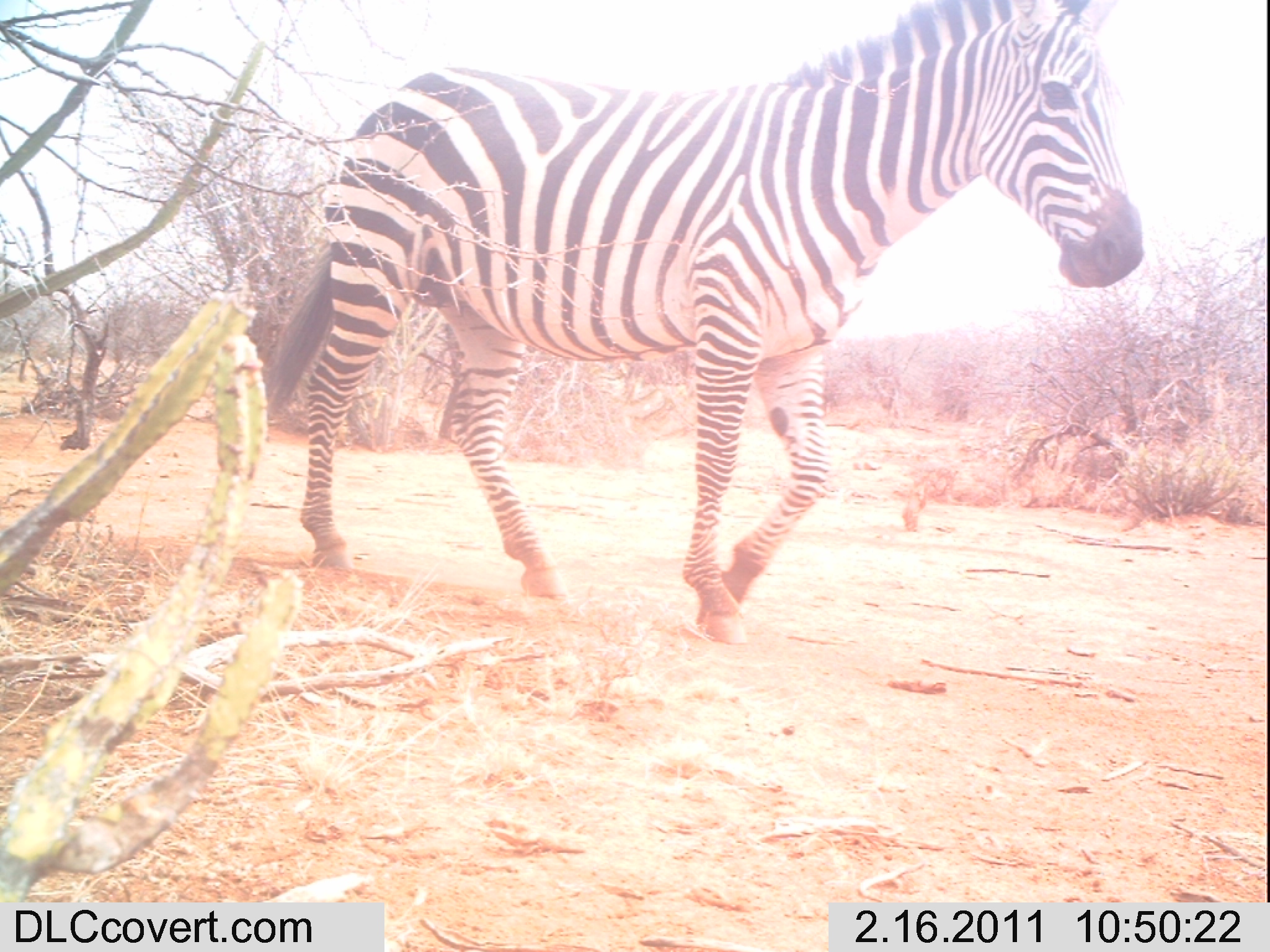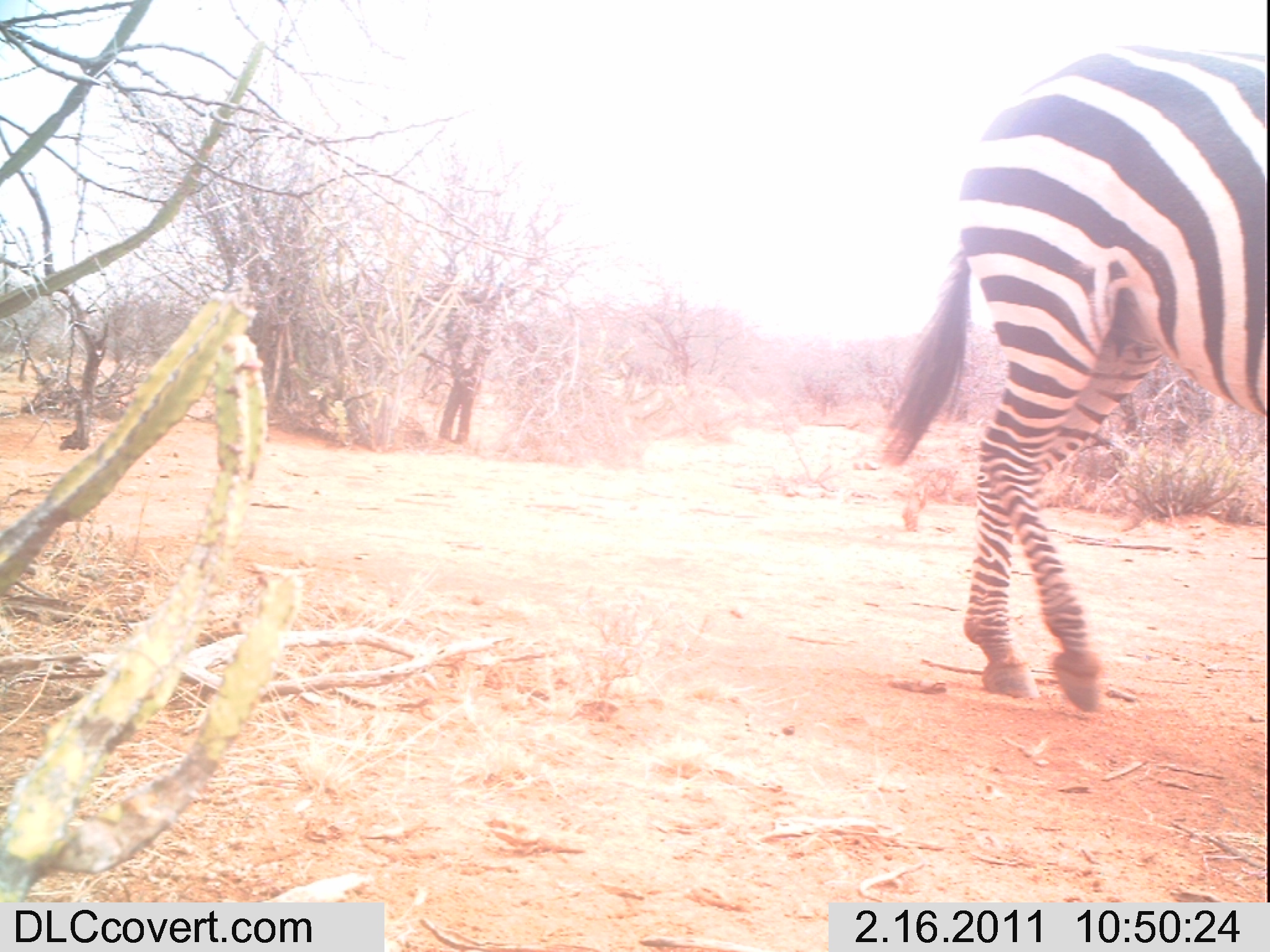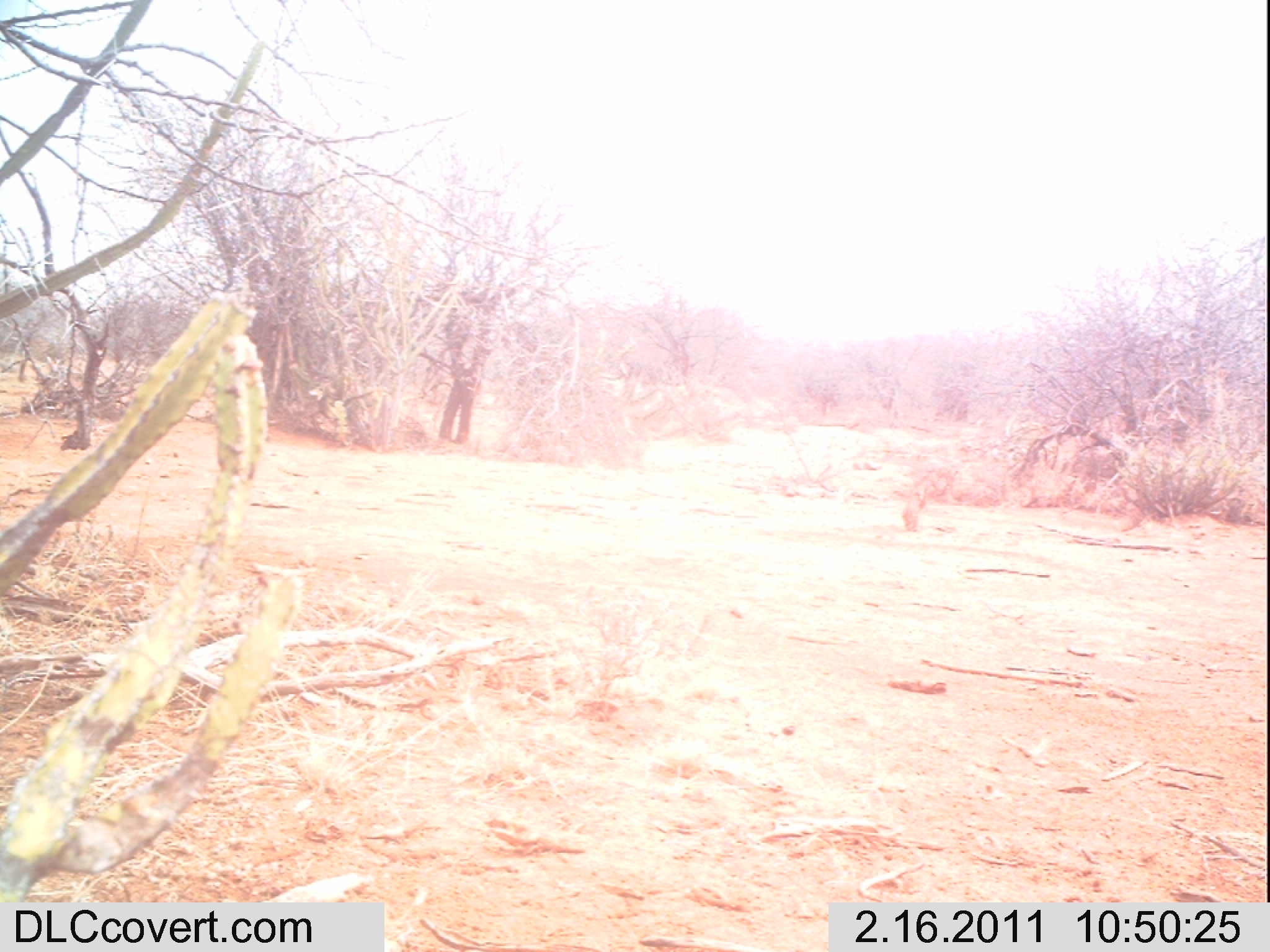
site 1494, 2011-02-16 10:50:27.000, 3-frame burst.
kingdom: Animalia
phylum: Chordata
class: Mammalia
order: Perissodactyla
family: Equidae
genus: Equus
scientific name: Equus quagga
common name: plains zebra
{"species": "Equus quagga (plains zebra)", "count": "1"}